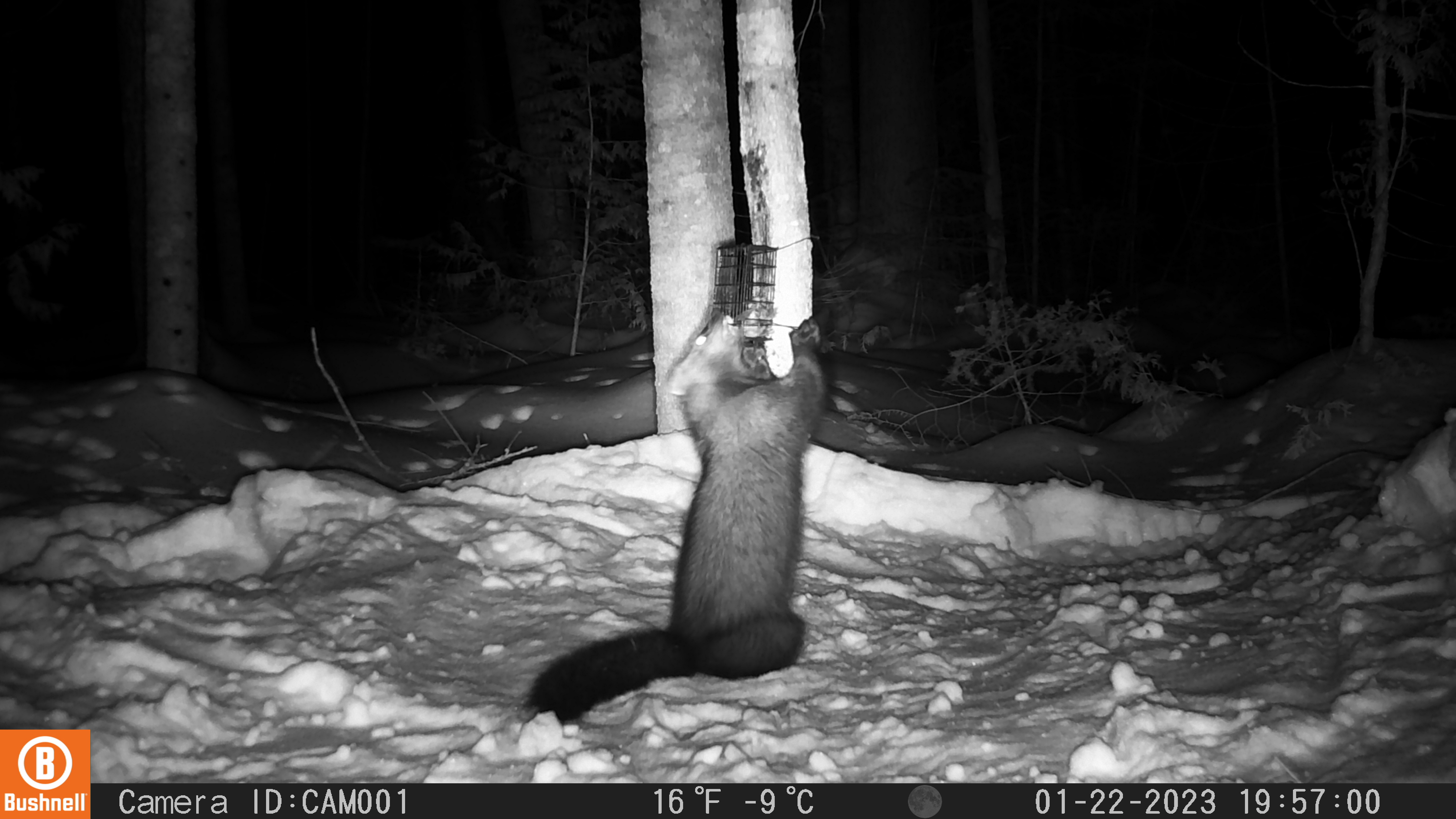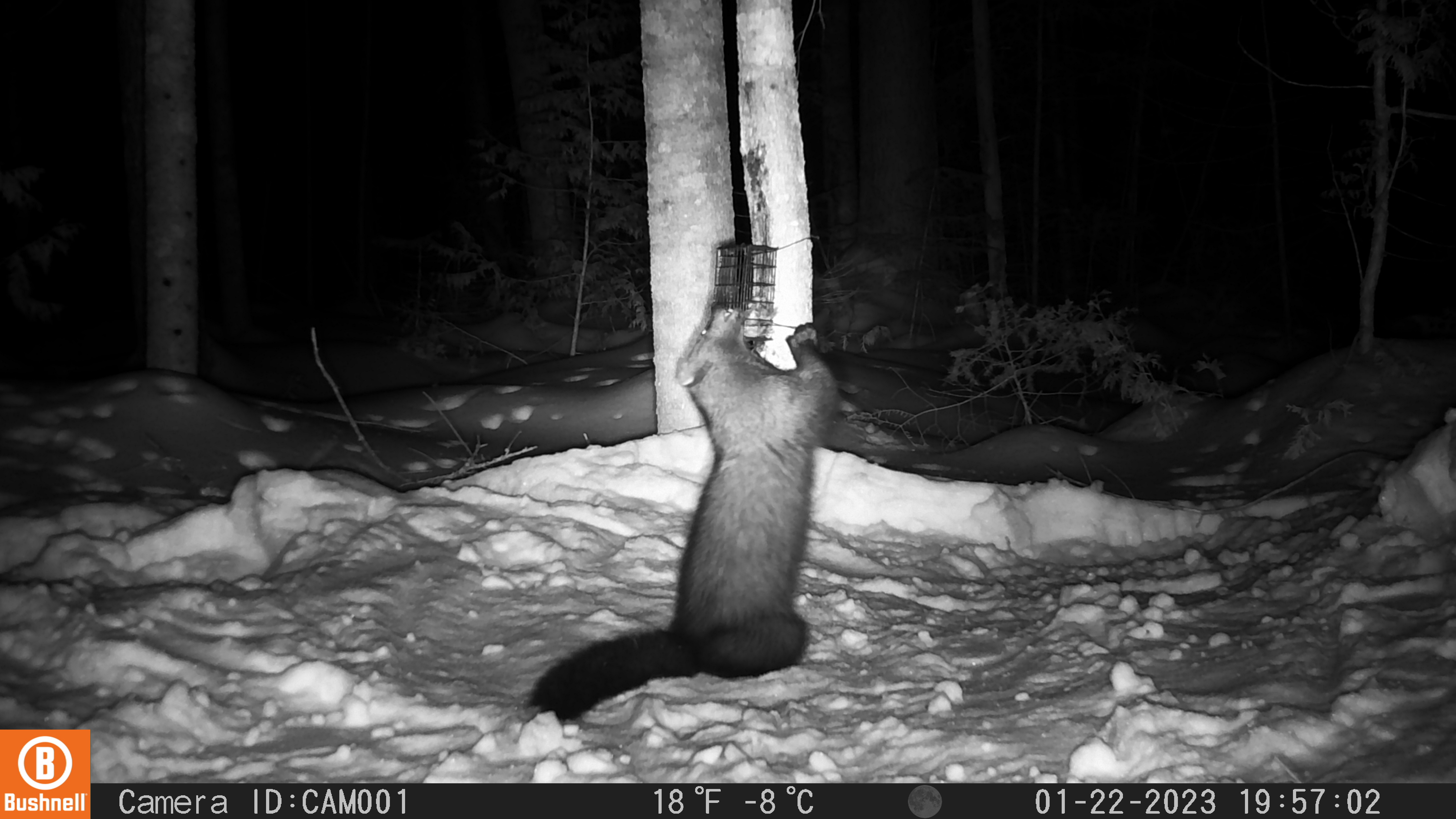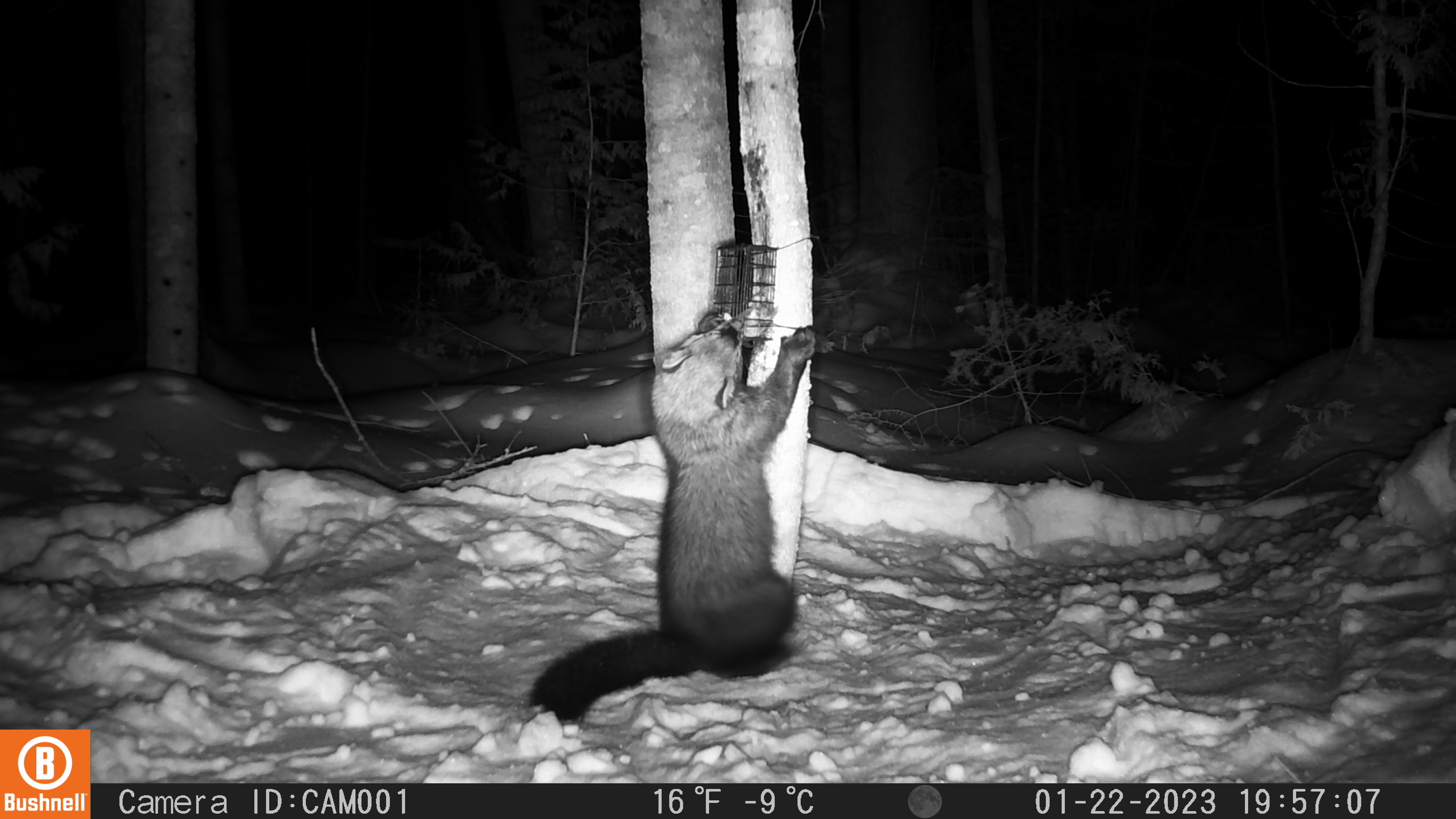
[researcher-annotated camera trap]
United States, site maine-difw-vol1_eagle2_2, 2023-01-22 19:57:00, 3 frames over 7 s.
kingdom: Animalia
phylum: Chordata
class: Mammalia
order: Carnivora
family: Mustelidae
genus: Pekania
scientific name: Pekania pennanti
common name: fisher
Fisher (Pekania pennanti).